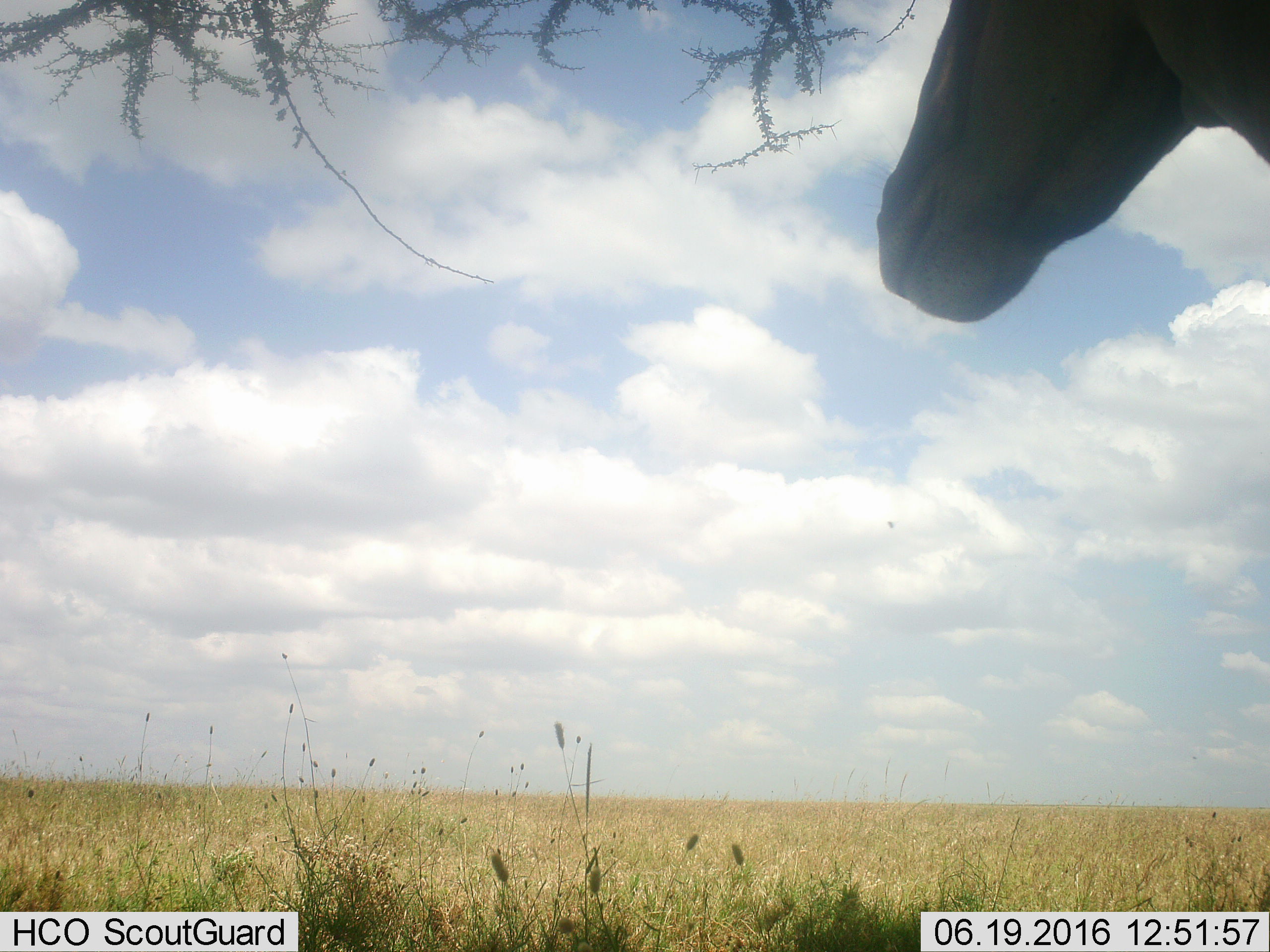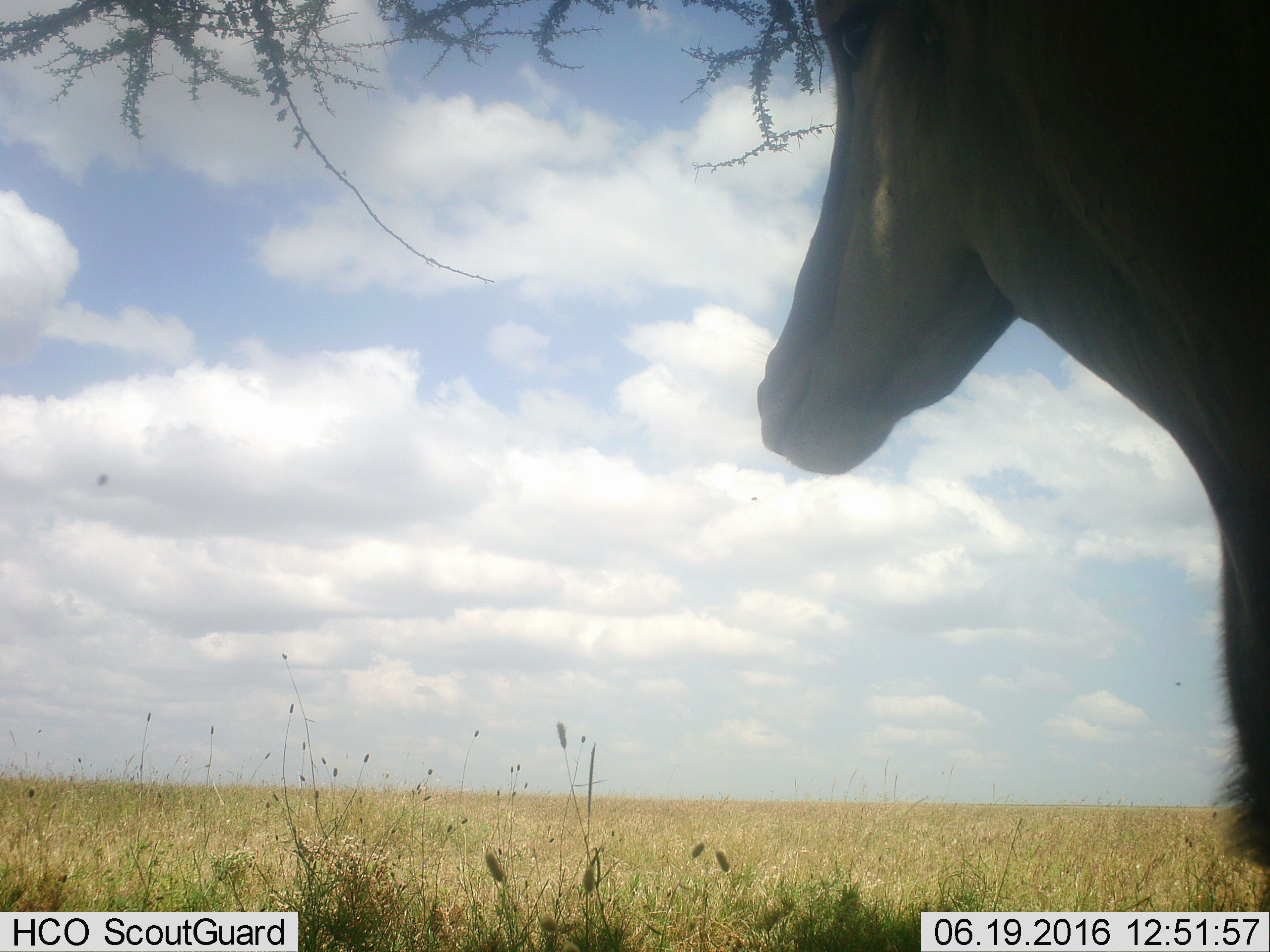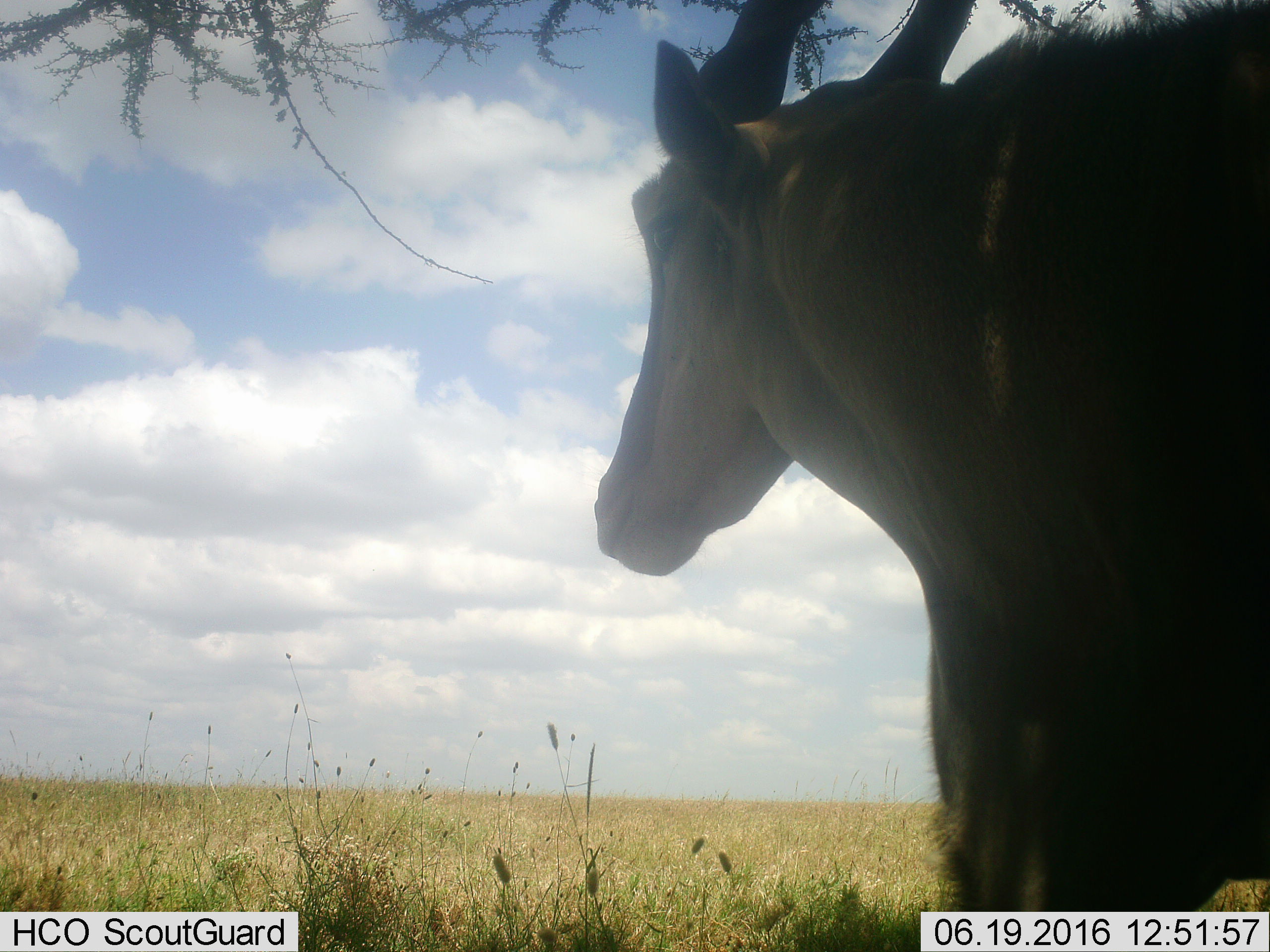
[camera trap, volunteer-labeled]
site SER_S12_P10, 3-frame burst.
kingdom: Animalia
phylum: Chordata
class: Mammalia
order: Artiodactyla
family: Bovidae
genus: Tragelaphus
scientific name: Tragelaphus oryx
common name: eland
Eland (Tragelaphus oryx), count 1. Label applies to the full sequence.